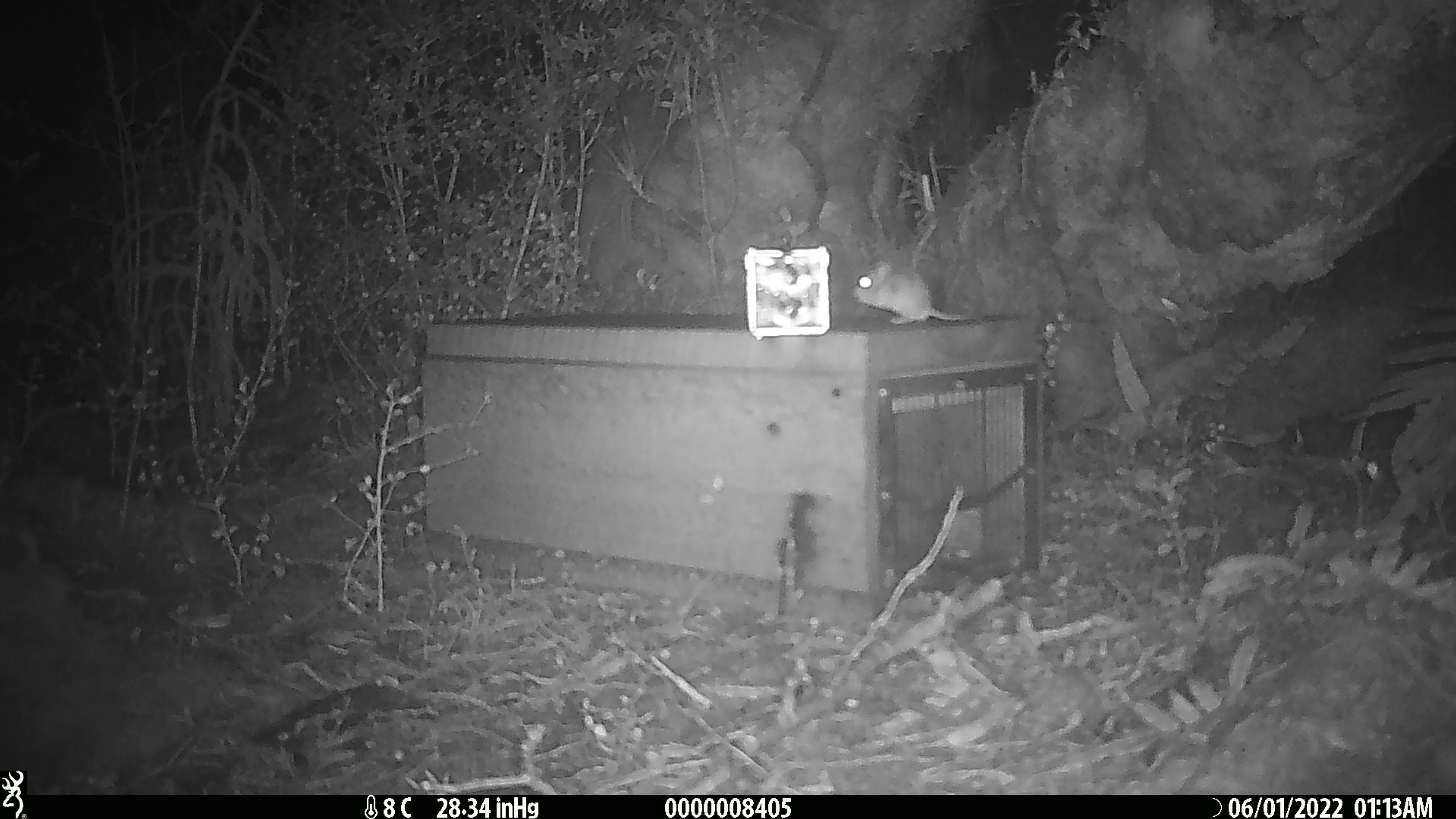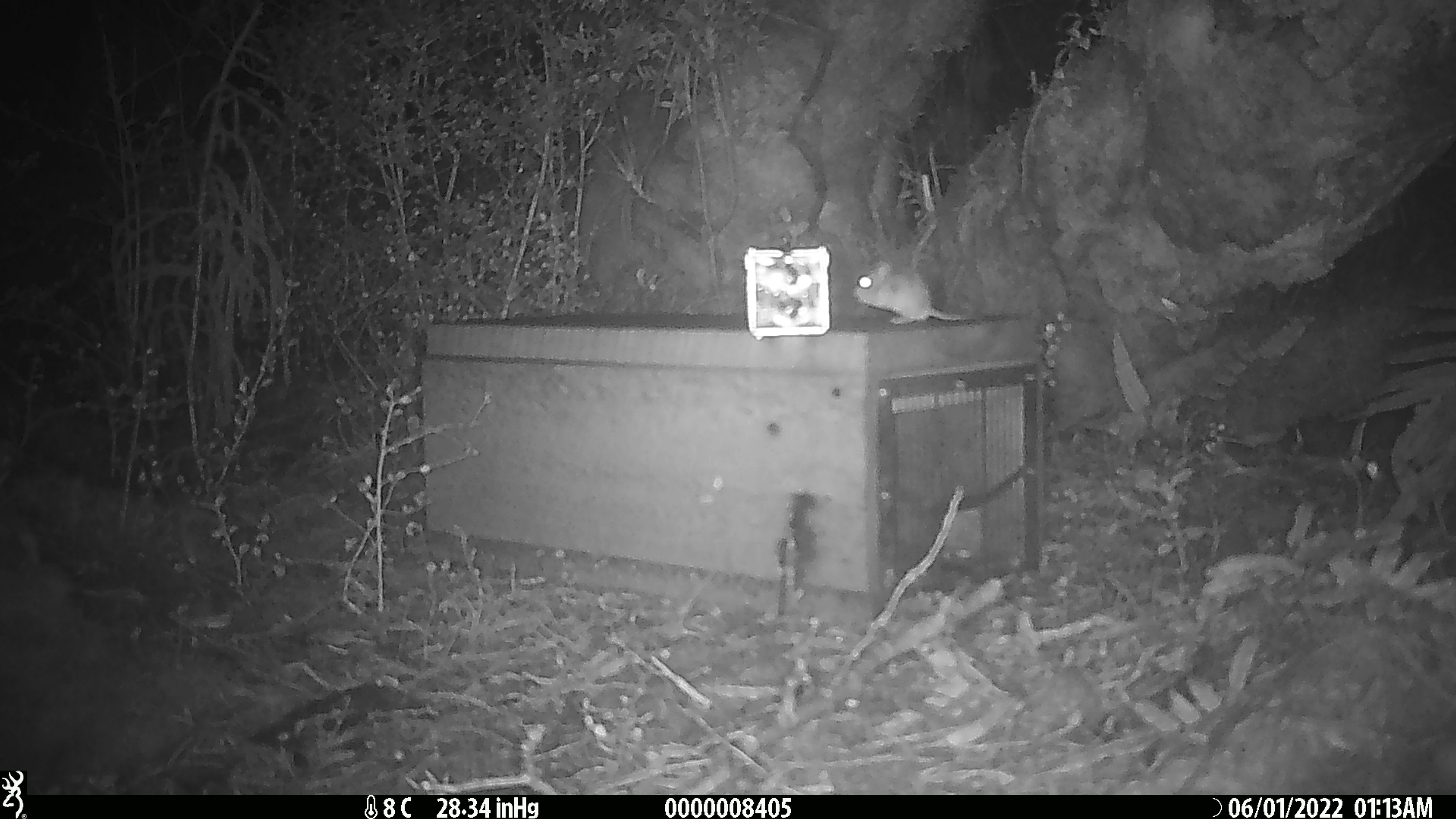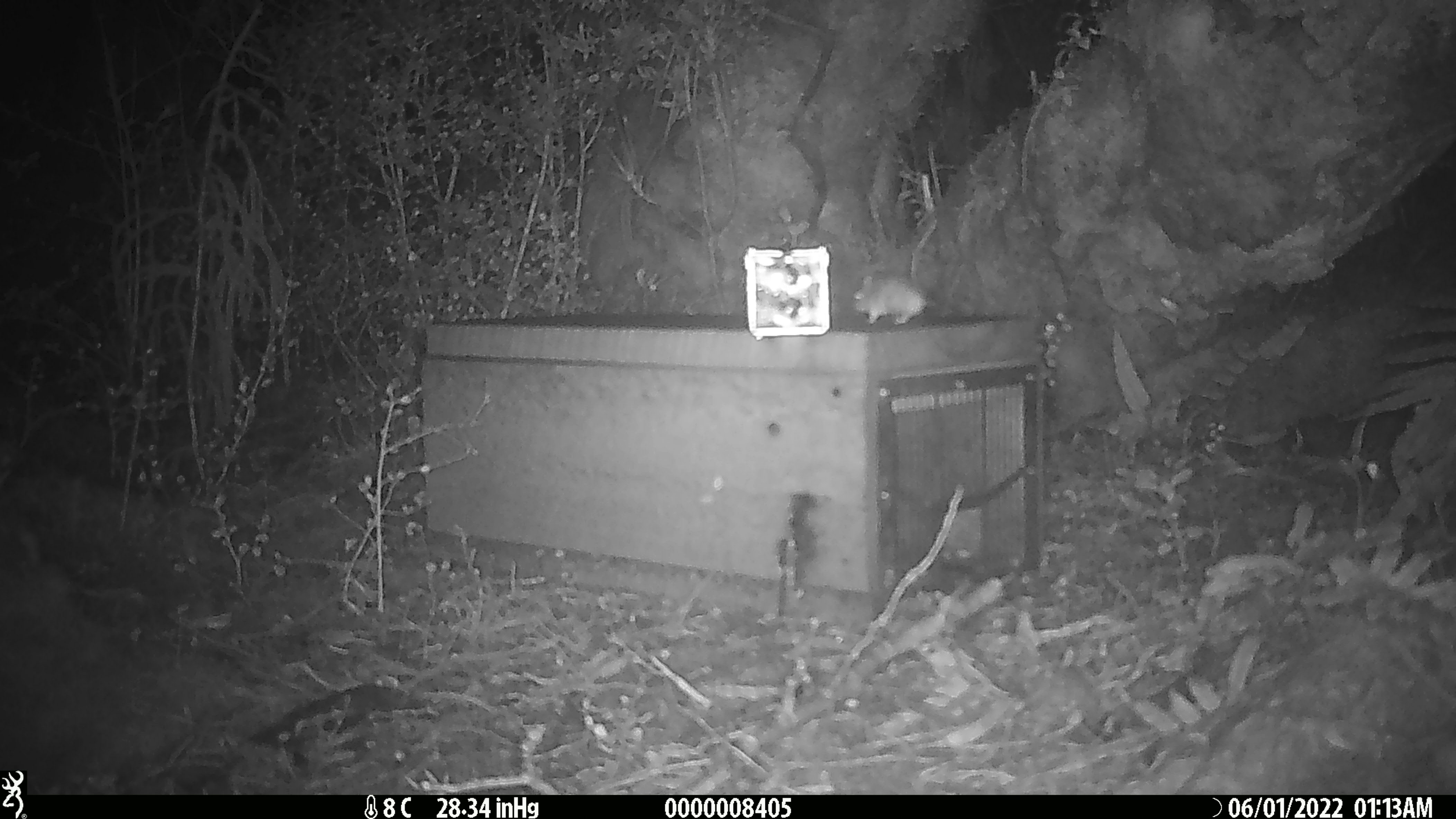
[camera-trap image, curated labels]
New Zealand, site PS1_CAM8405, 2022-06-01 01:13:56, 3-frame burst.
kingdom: Animalia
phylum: Chordata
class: Mammalia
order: Rodentia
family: Muridae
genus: Mus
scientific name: Mus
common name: mouse